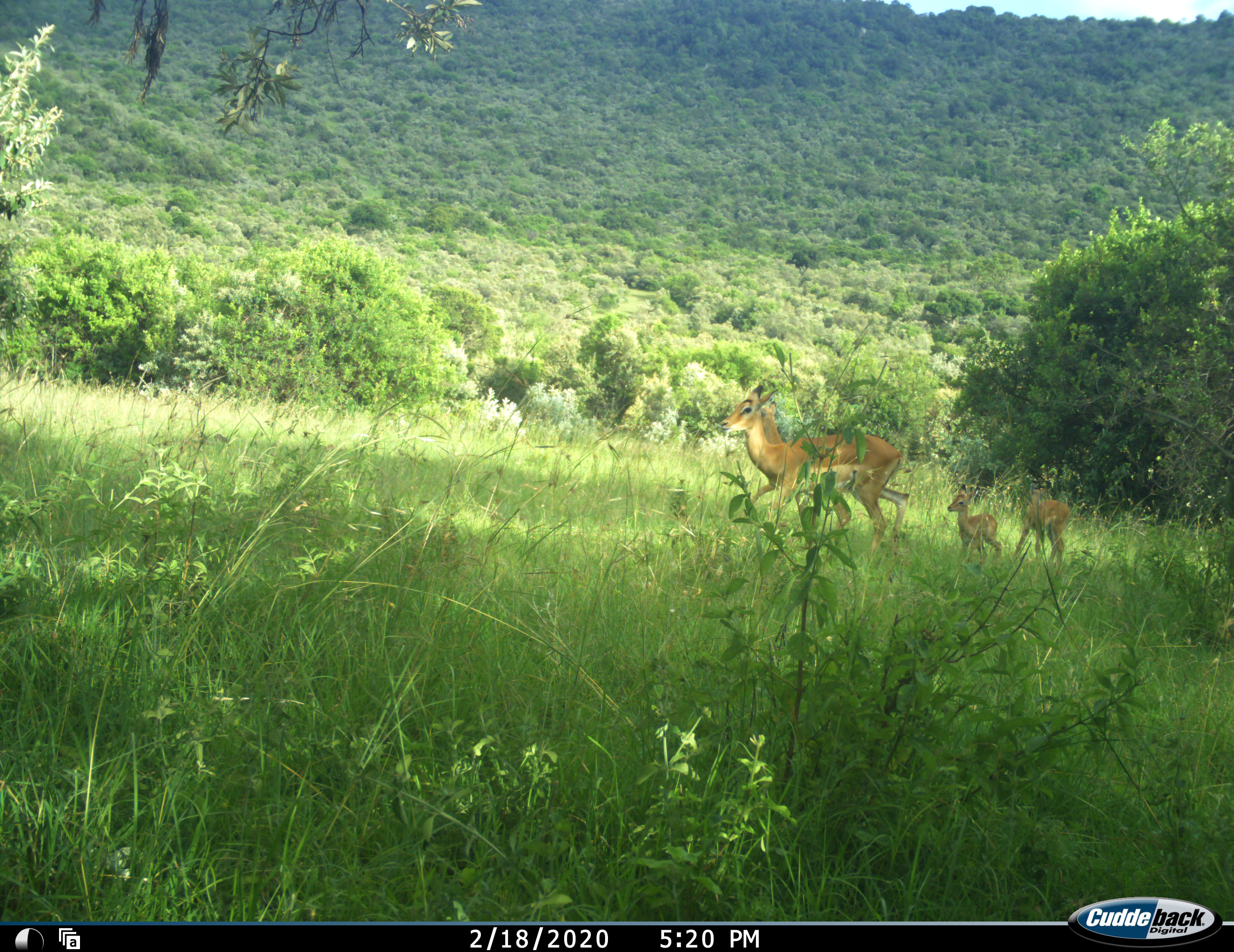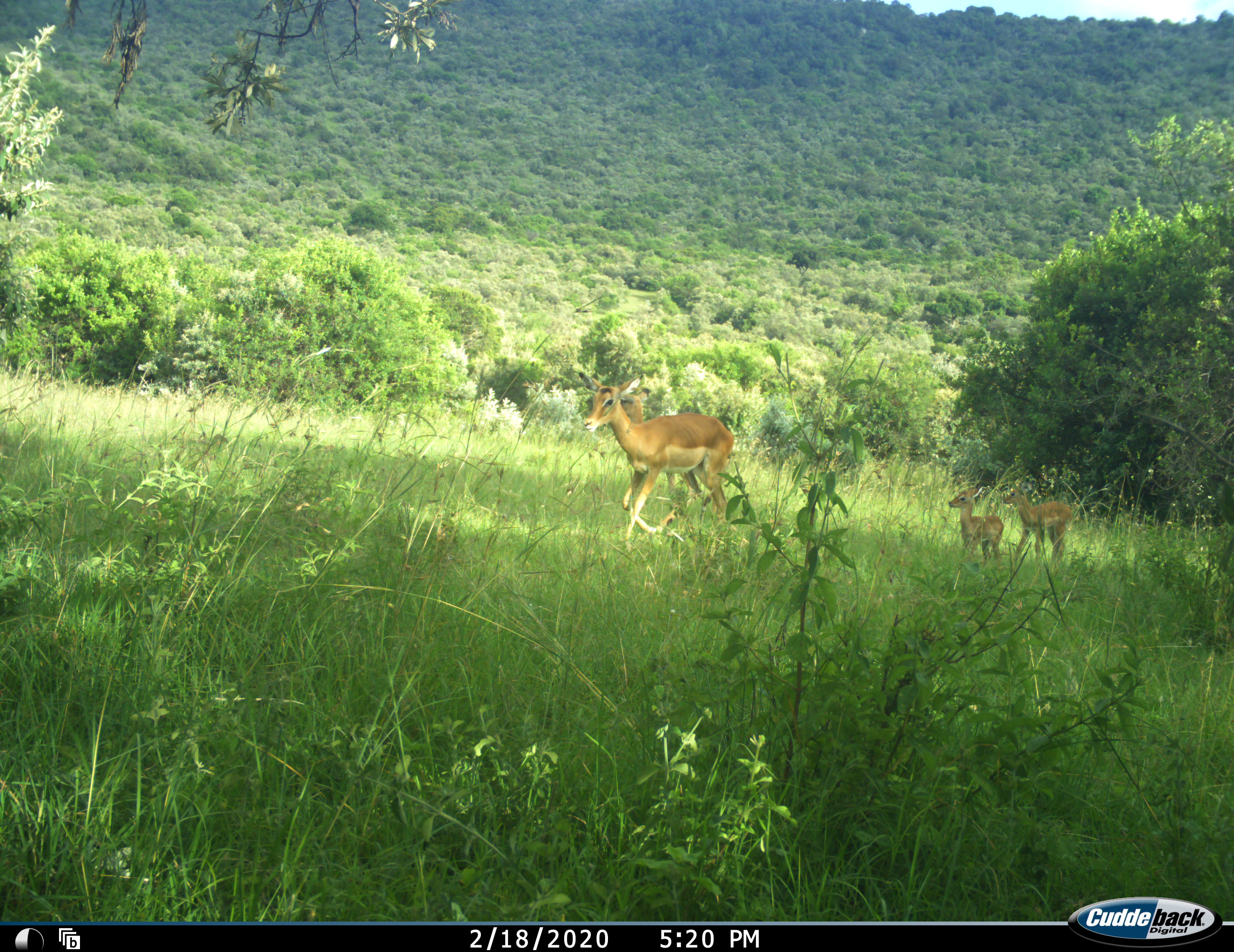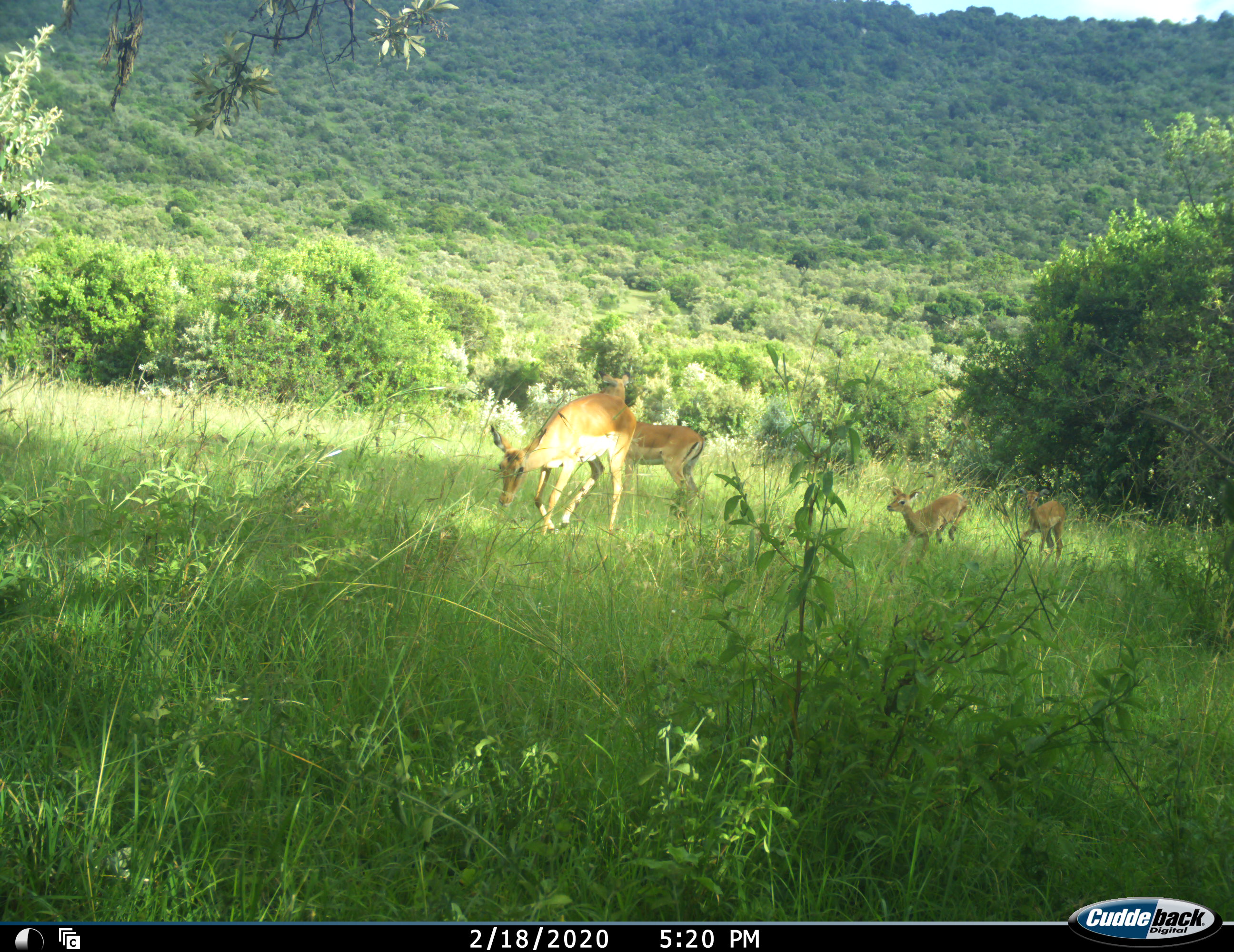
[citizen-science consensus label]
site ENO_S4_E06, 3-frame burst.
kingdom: Animalia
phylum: Chordata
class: Mammalia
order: Artiodactyla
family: Bovidae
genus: Aepyceros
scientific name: Aepyceros melampus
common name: impala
Impala (Aepyceros melampus), count 4. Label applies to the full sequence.